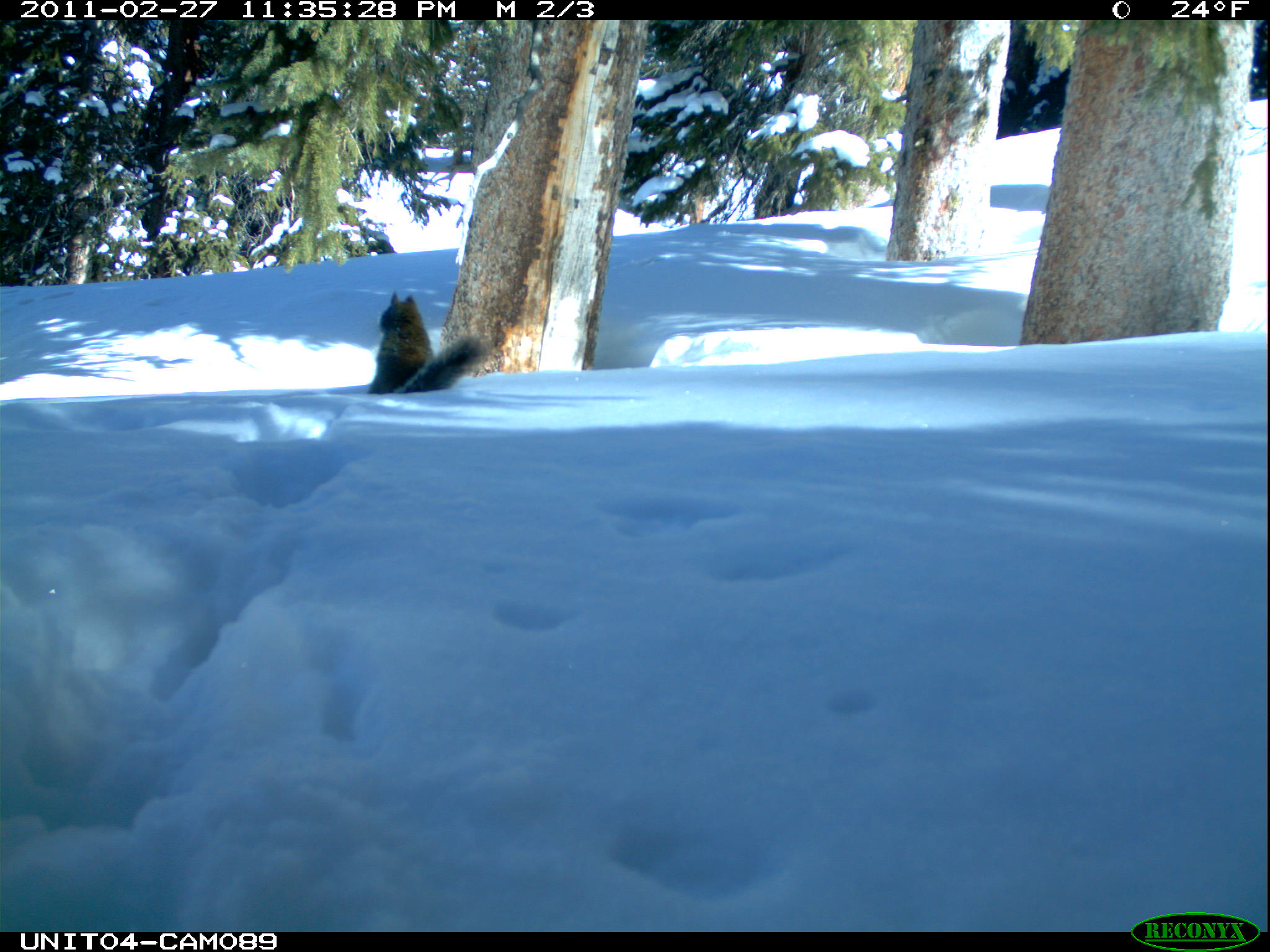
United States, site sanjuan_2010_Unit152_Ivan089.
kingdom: Animalia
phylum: Chordata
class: Mammalia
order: Rodentia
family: Sciuridae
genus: Tamiasciurus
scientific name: Tamiasciurus hudsonicus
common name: american red squirrel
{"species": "Tamiasciurus hudsonicus (american red squirrel)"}